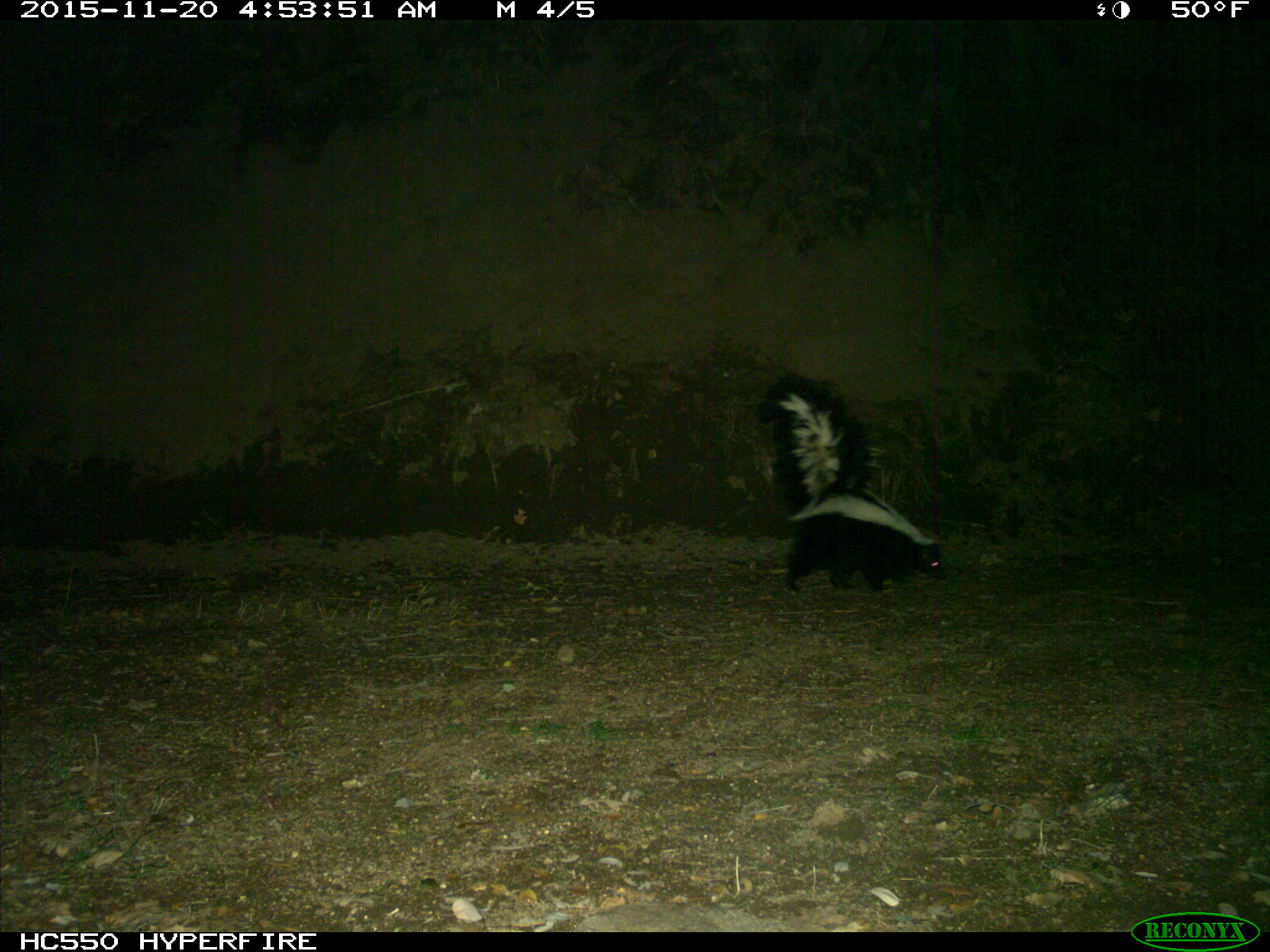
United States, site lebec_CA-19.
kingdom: Animalia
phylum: Chordata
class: Mammalia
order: Carnivora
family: Mephitidae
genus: Mephitis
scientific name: Mephitis mephitis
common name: striped skunk